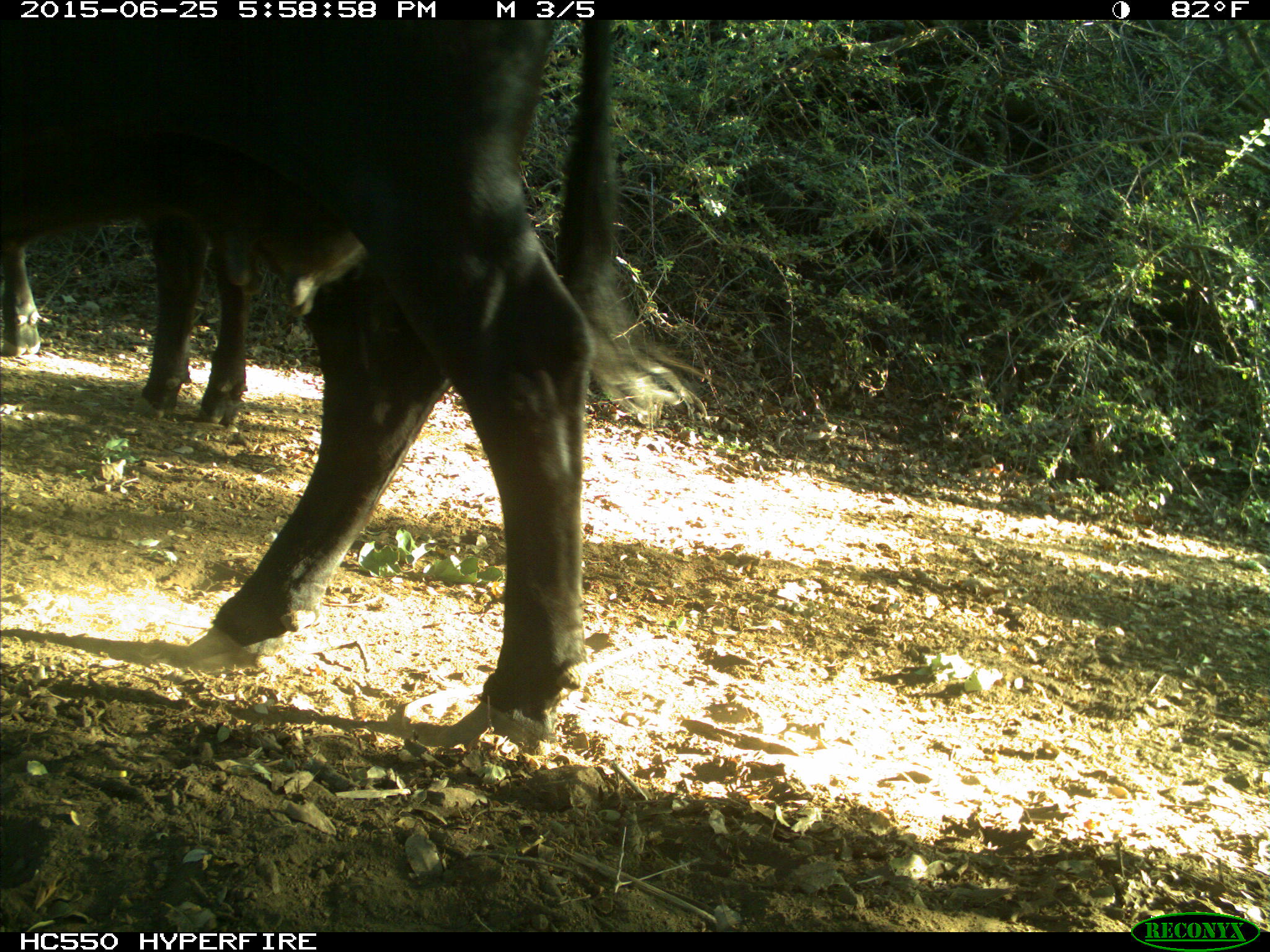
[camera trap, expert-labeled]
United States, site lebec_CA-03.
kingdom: Animalia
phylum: Chordata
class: Mammalia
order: Artiodactyla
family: Bovidae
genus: Bos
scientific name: Bos taurus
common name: domestic cow